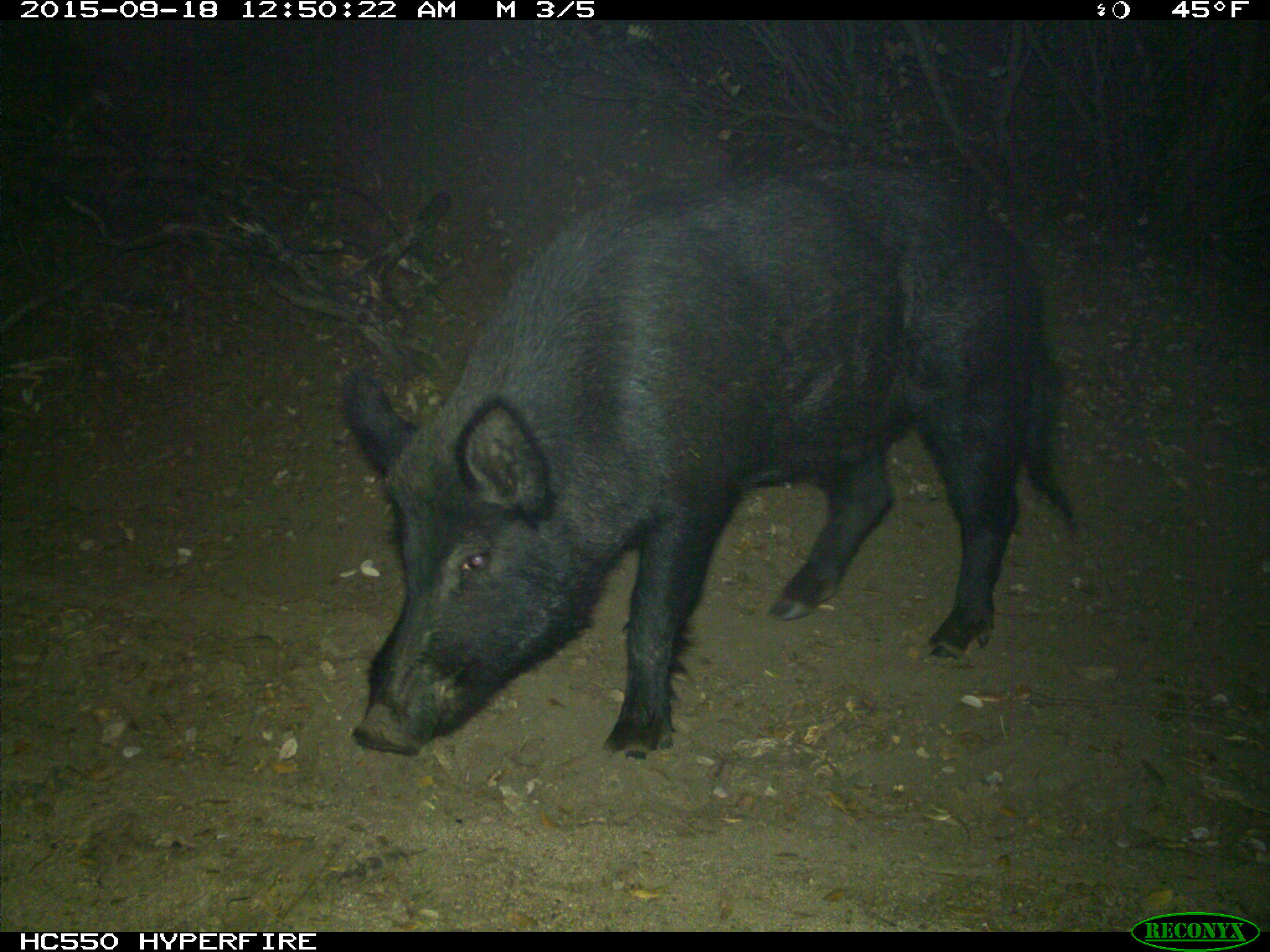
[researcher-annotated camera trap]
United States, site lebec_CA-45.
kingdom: Animalia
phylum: Chordata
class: Mammalia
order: Artiodactyla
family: Suidae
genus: Sus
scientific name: Sus scrofa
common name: wild boar